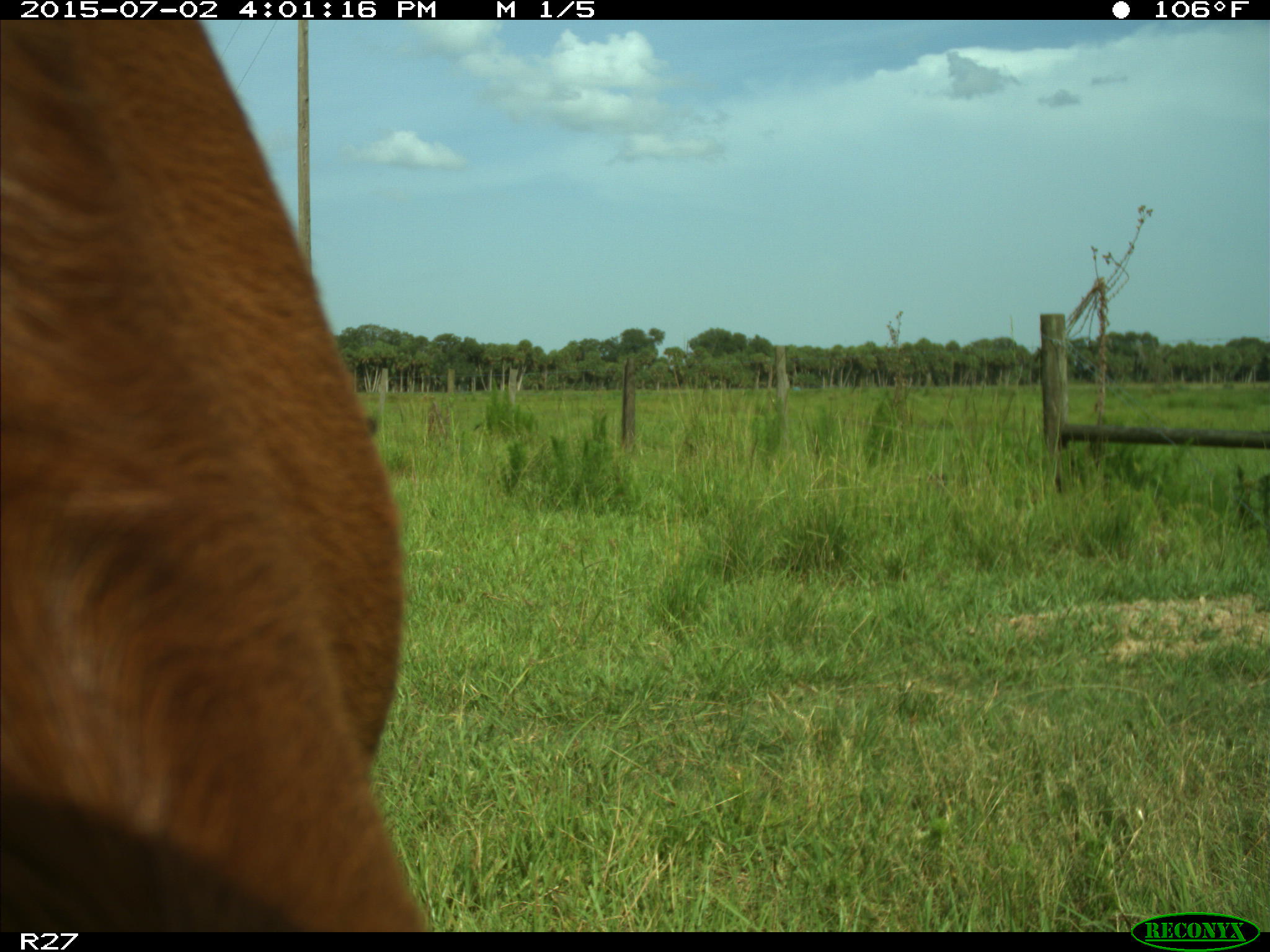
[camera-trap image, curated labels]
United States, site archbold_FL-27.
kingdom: Animalia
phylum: Chordata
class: Mammalia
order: Artiodactyla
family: Bovidae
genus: Bos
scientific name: Bos taurus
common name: domestic cow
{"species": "Bos taurus (domestic cow)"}